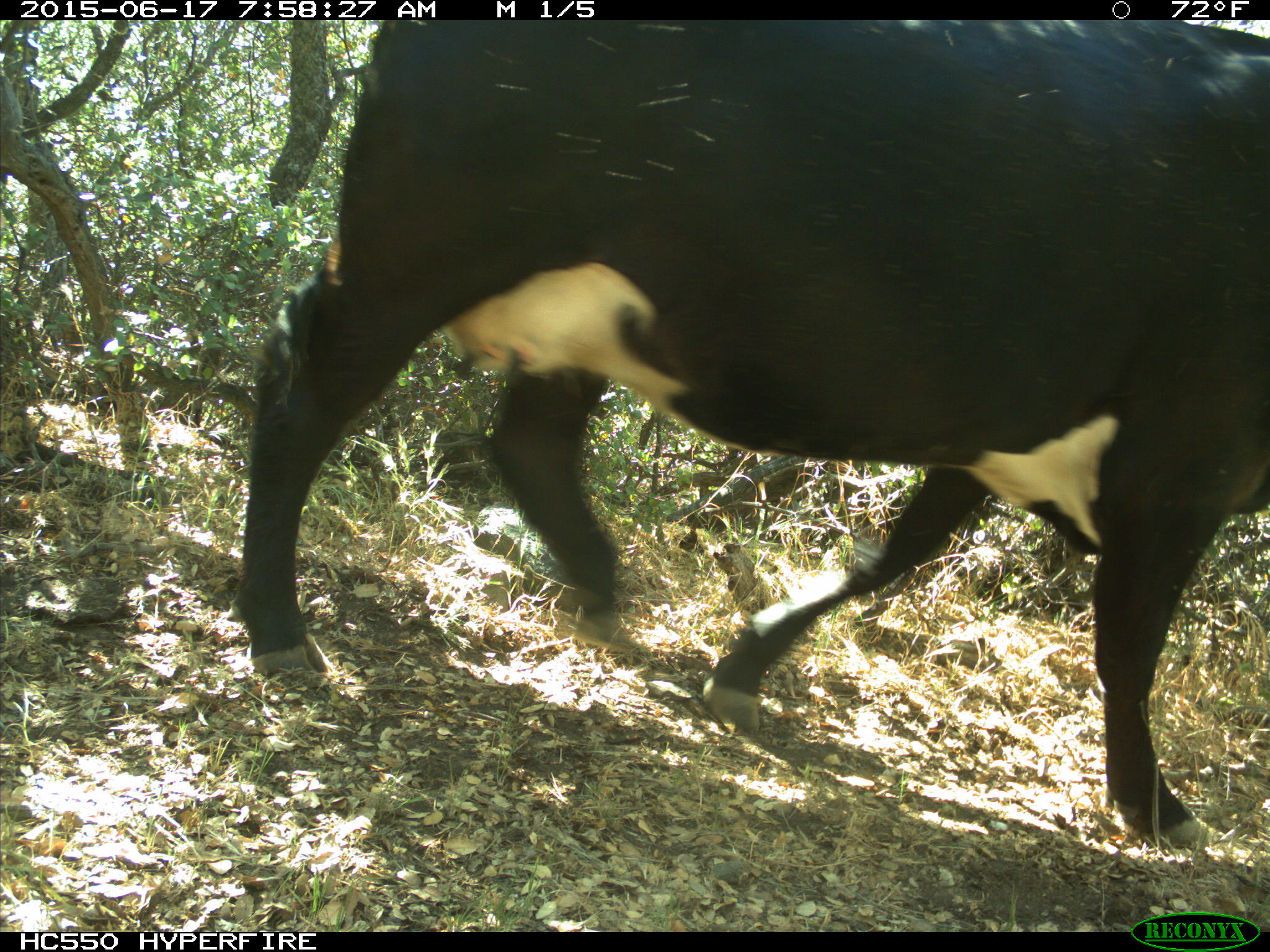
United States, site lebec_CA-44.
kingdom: Animalia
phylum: Chordata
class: Mammalia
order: Artiodactyla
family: Bovidae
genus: Bos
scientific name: Bos taurus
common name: domestic cow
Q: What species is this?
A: Bos taurus (domestic cow).